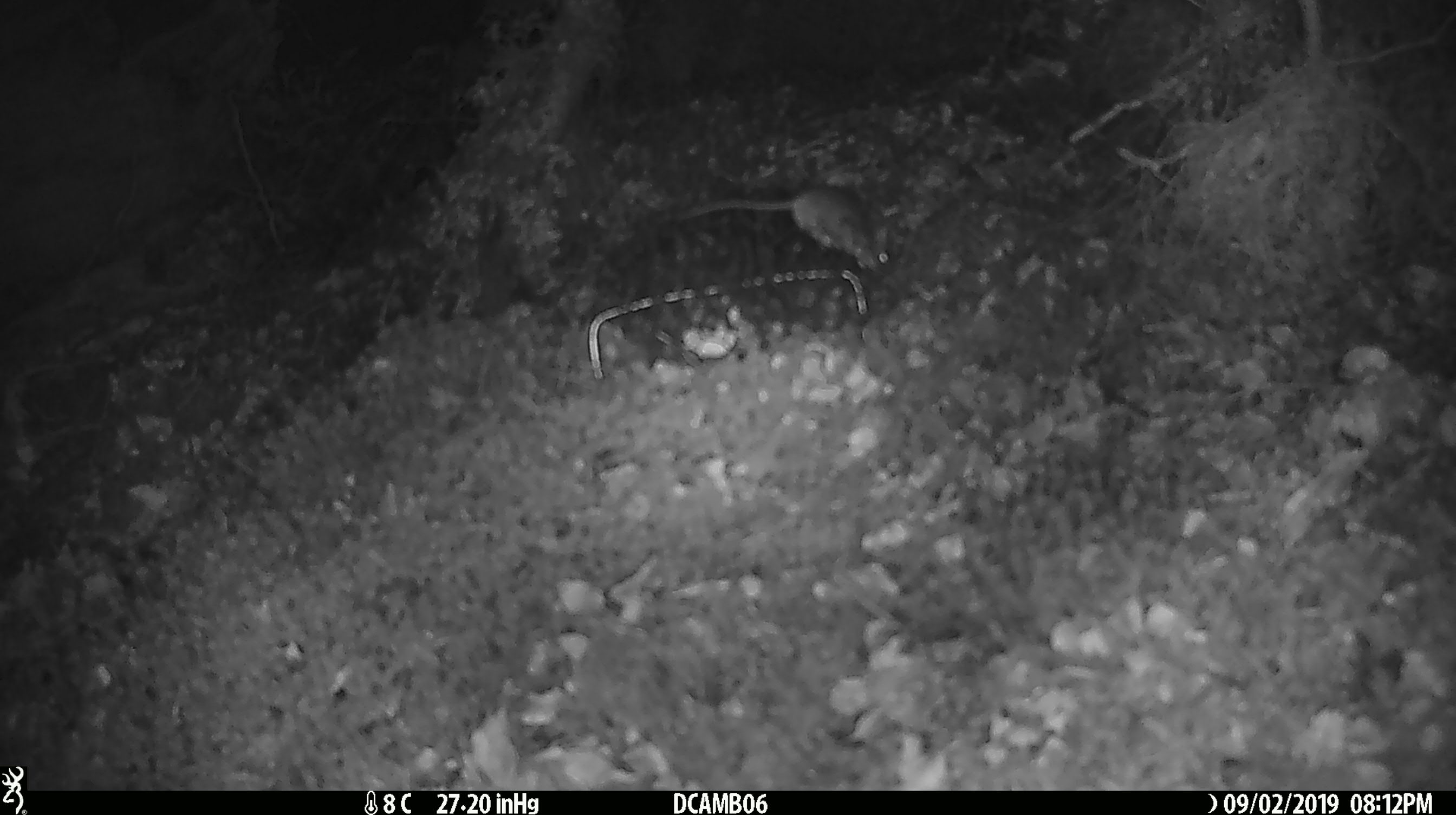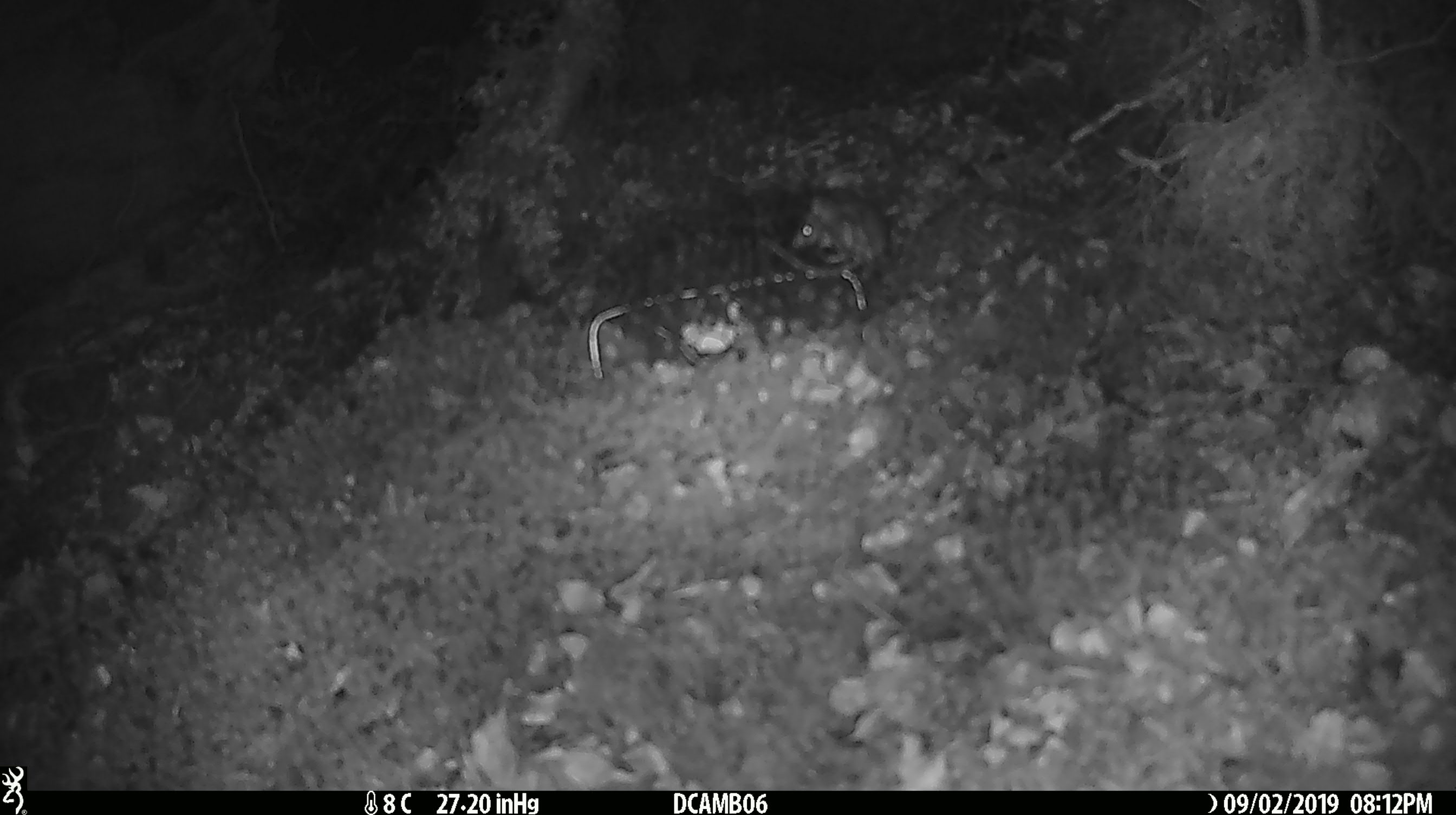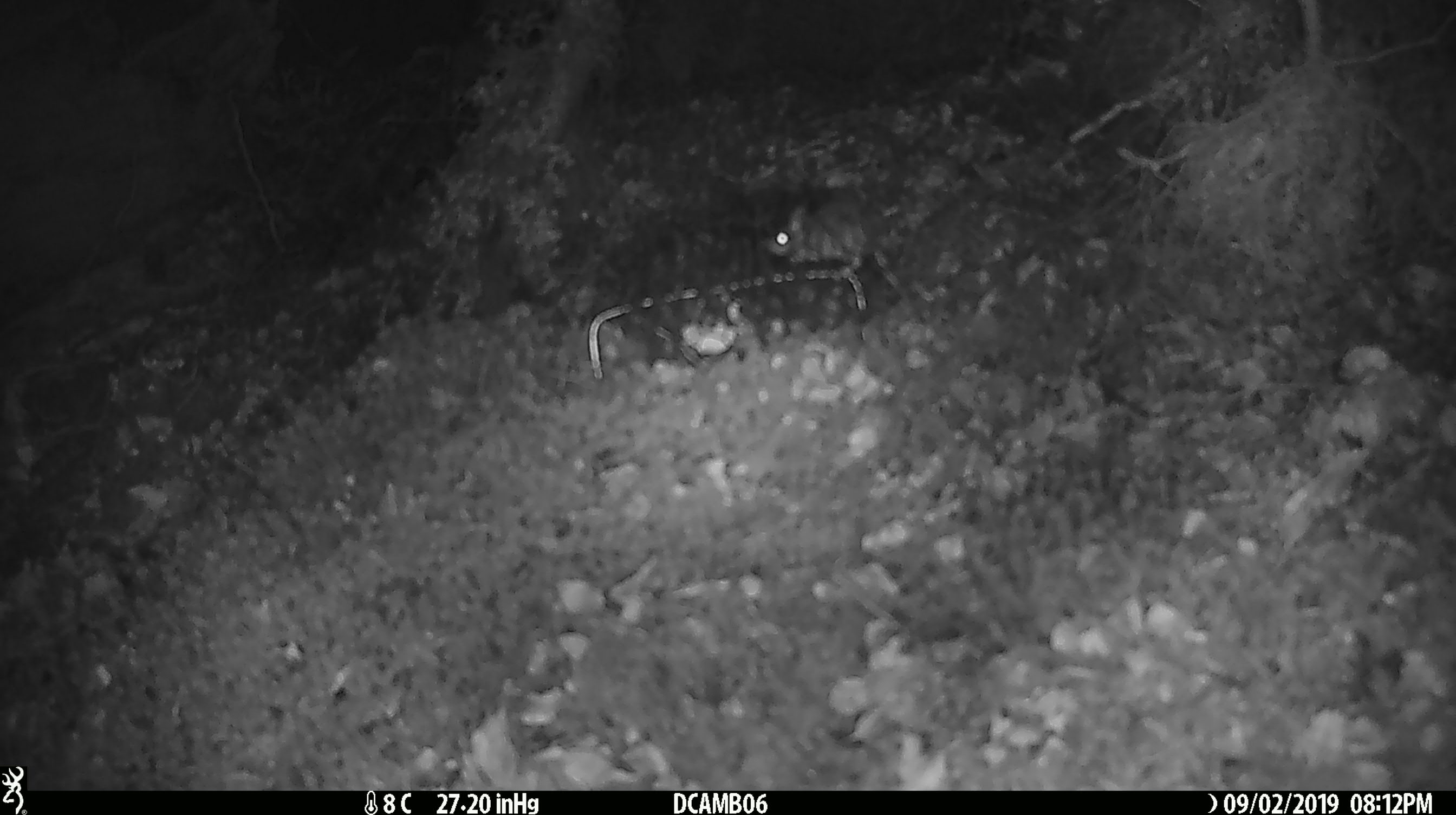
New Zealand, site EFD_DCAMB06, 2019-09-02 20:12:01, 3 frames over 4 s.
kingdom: Animalia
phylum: Chordata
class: Mammalia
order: Rodentia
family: Muridae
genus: Mus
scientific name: Mus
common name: mouse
Mouse (Mus).